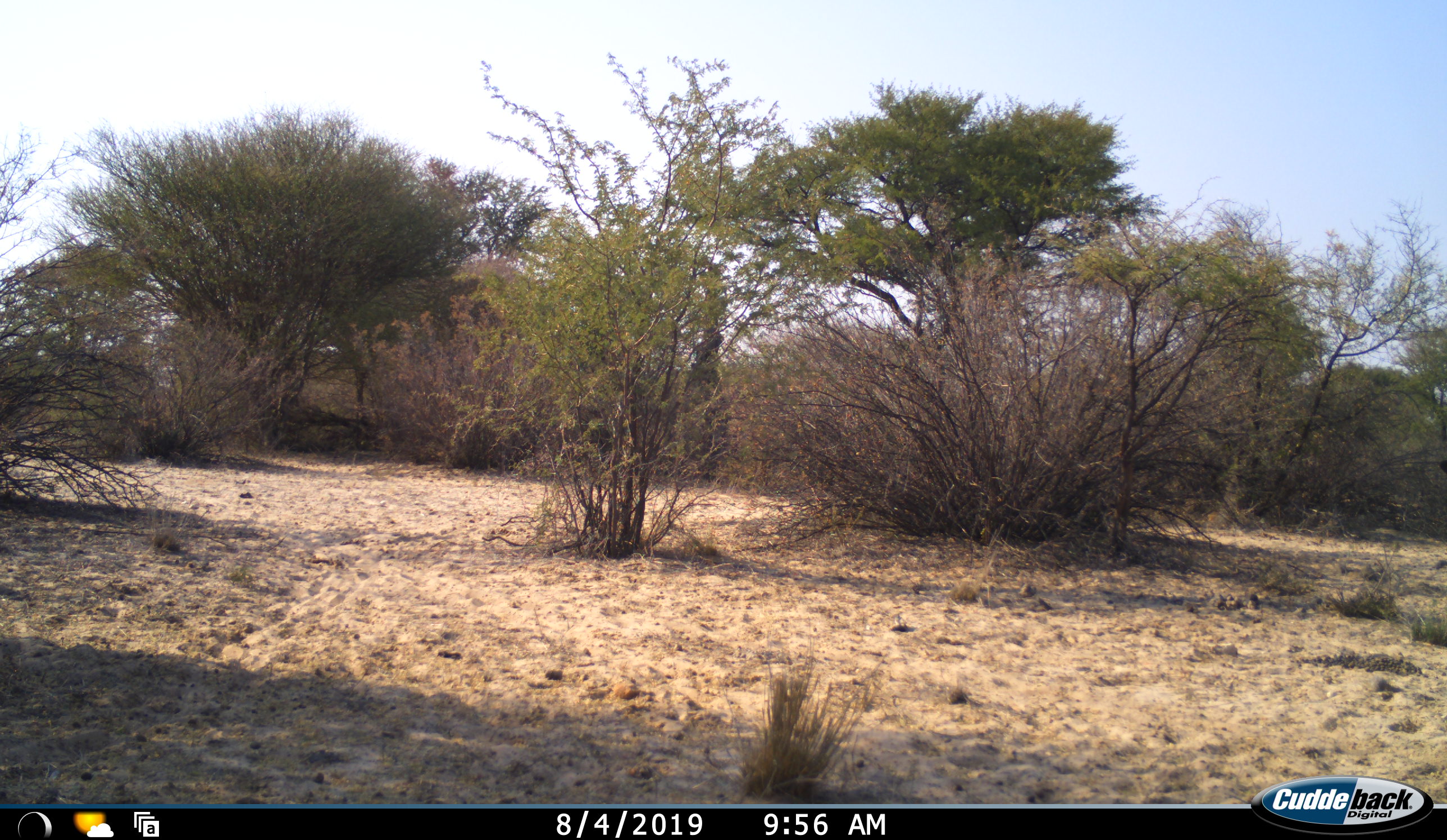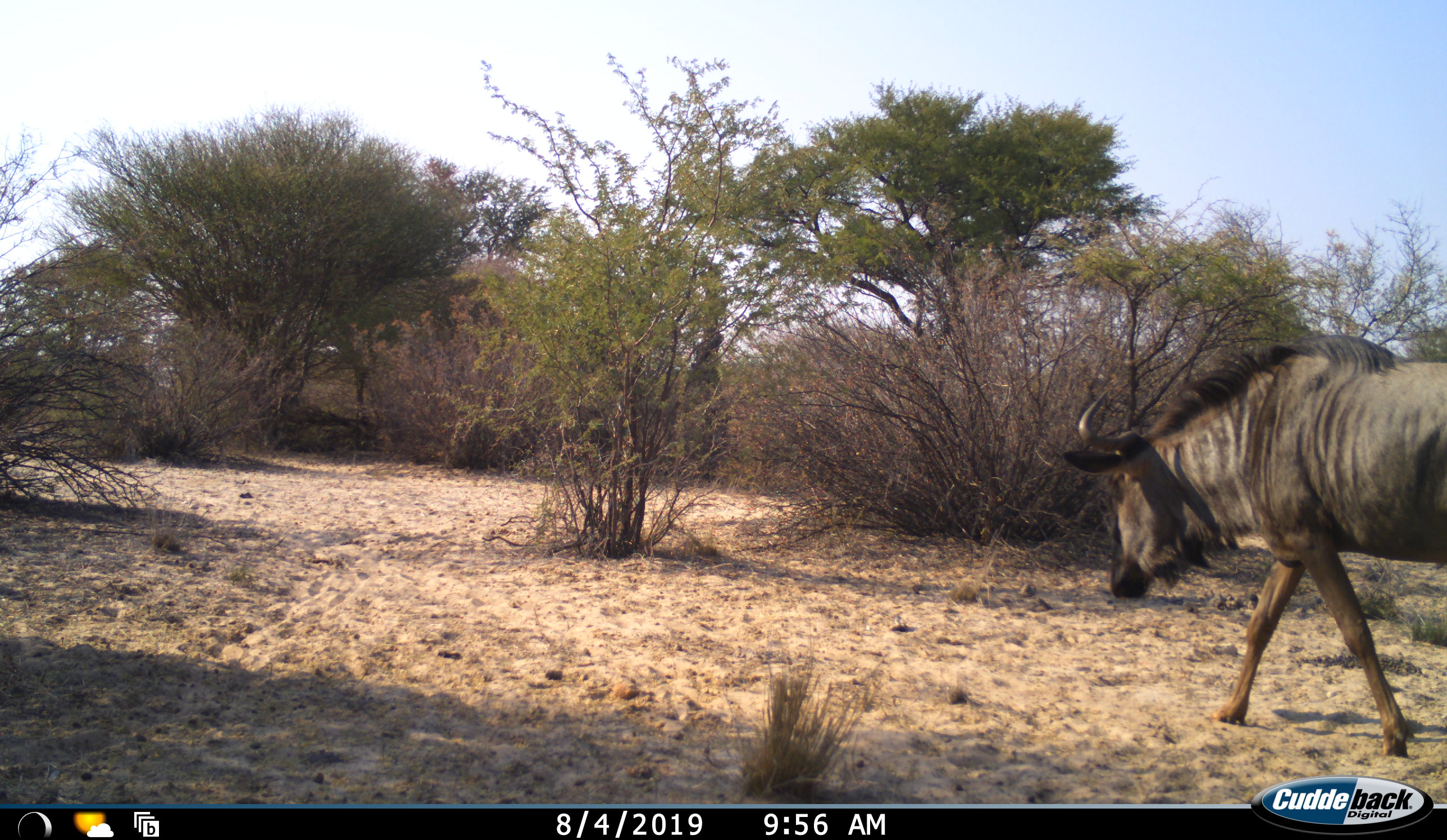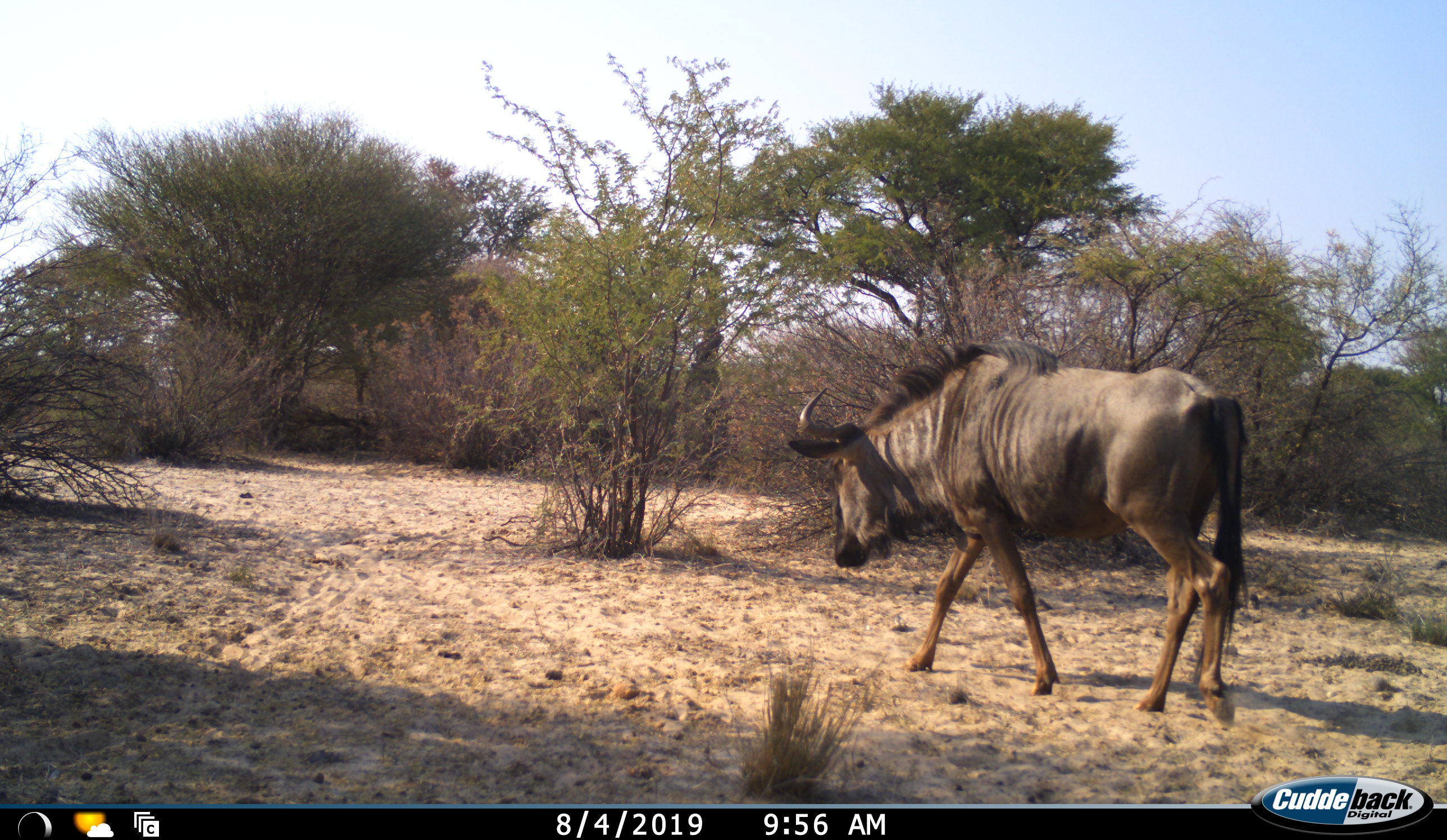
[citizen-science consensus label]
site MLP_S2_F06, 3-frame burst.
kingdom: Animalia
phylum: Chordata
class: Mammalia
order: Artiodactyla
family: Bovidae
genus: Connochaetes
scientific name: Connochaetes taurinus taurinus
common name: blue wildebeest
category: wildebeestblue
Wildebeestblue (blue wildebeest) (Connochaetes taurinus taurinus), count 1. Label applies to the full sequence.